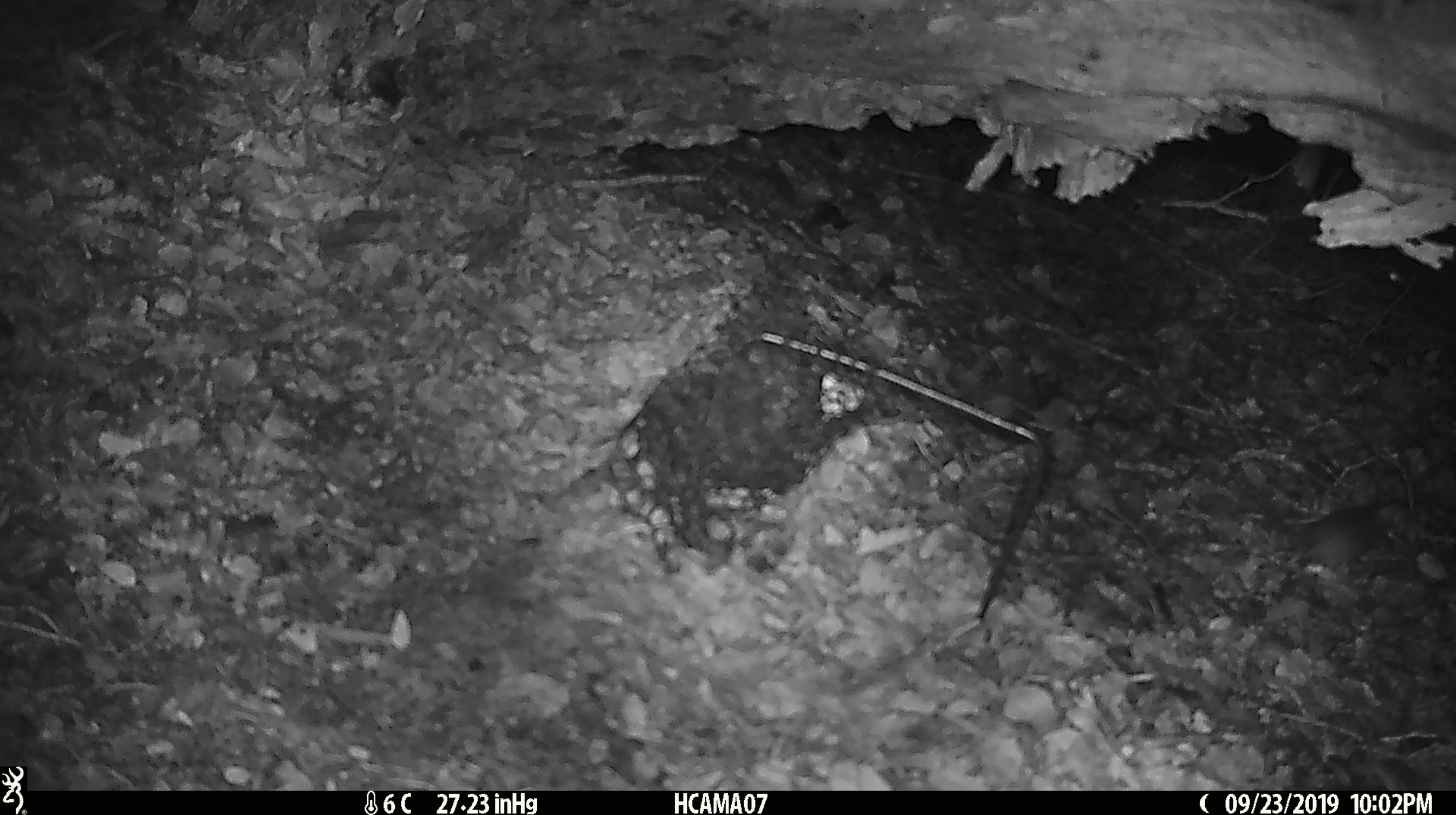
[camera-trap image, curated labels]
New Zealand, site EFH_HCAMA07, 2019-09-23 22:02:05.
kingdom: Animalia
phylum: Chordata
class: Mammalia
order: Rodentia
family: Muridae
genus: Mus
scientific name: Mus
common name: mouse